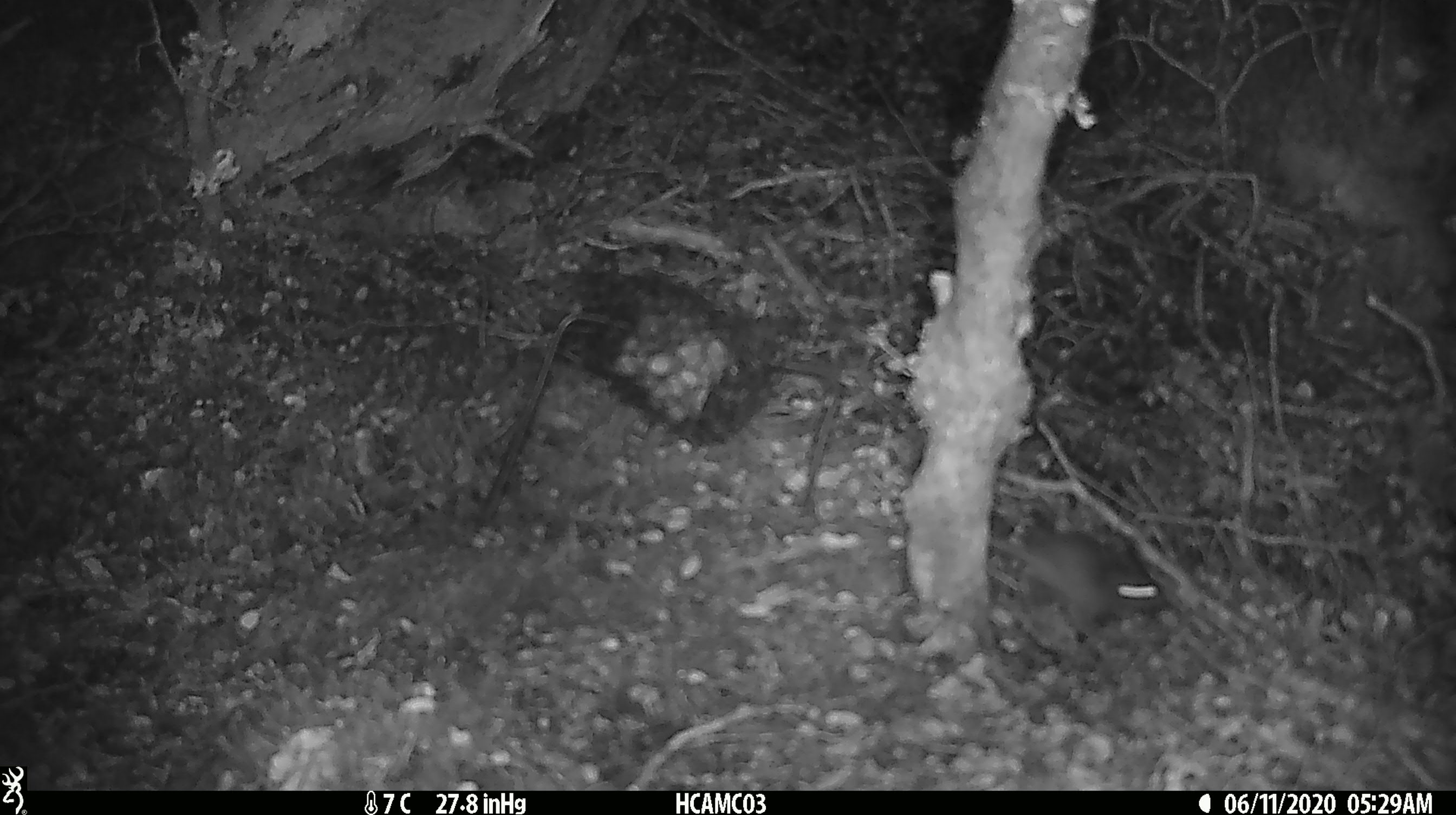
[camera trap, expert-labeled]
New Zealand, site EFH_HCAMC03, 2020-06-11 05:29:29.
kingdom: Animalia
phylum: Chordata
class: Mammalia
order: Rodentia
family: Muridae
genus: Mus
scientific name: Mus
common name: mouse